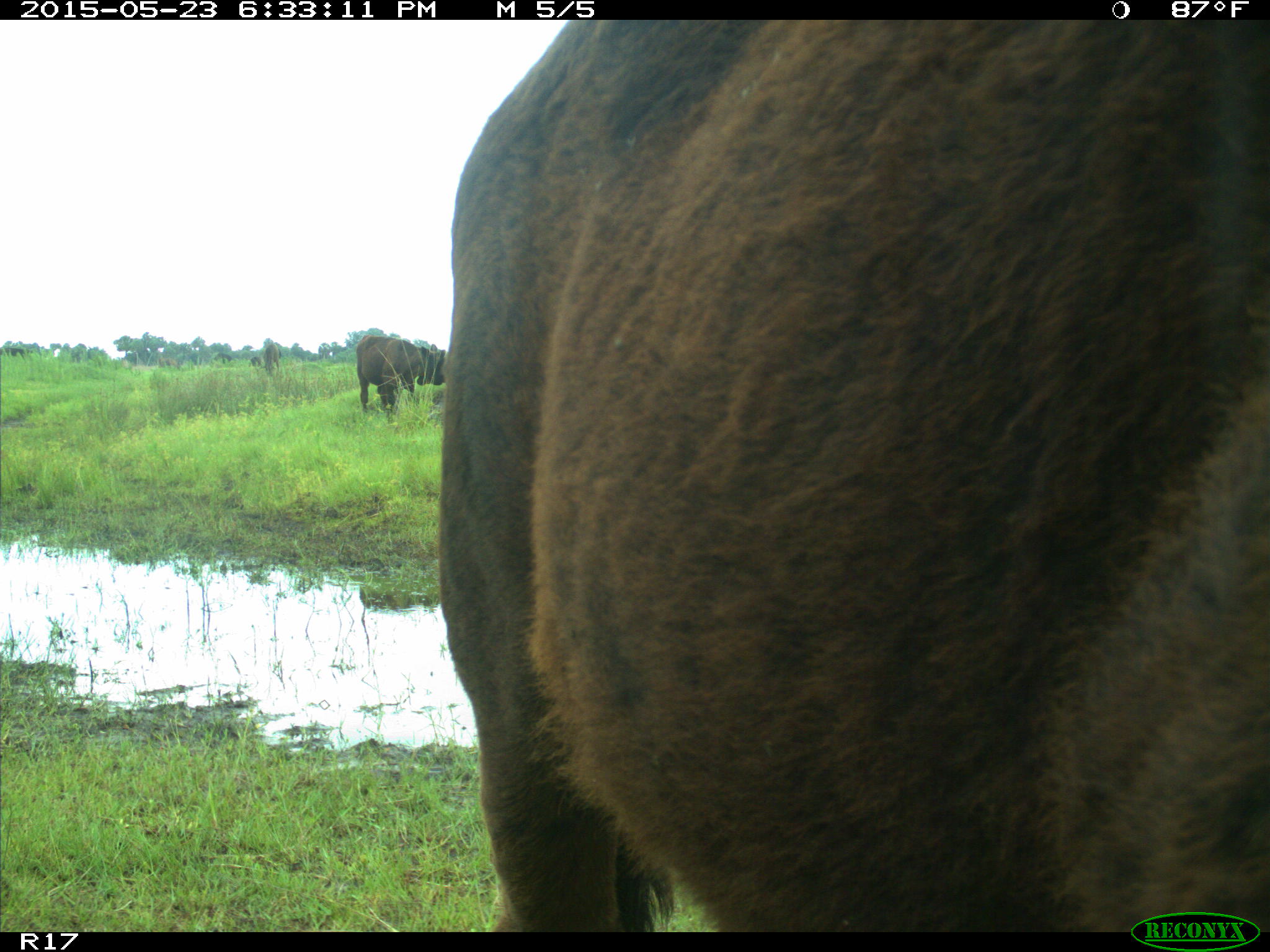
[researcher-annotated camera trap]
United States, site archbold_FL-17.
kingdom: Animalia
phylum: Chordata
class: Mammalia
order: Artiodactyla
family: Bovidae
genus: Bos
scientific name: Bos taurus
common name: domestic cow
Bos taurus (domestic cow).